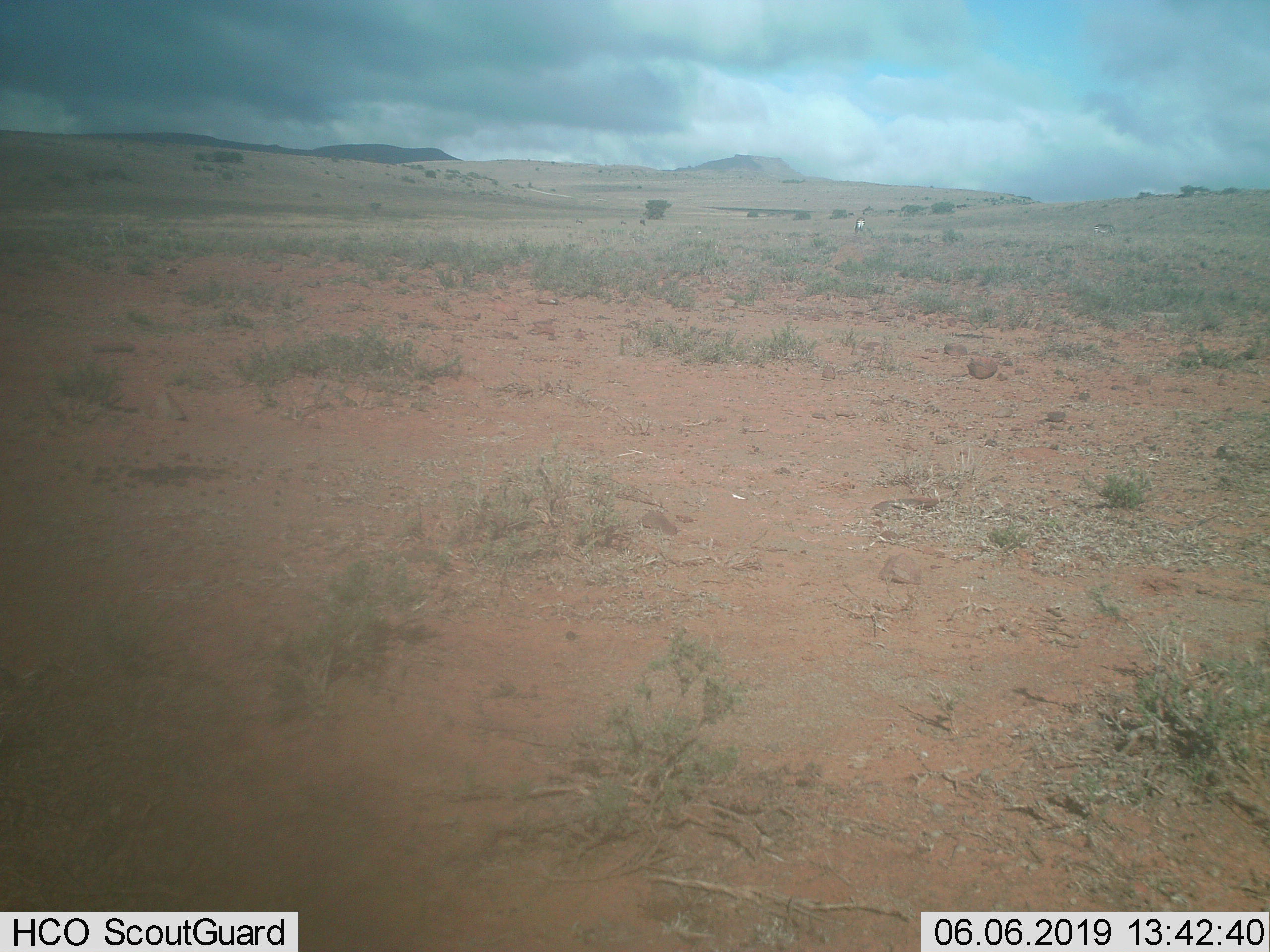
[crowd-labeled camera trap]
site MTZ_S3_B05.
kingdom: Animalia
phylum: Chordata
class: Mammalia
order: Perissodactyla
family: Equidae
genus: Equus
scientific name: Equus zebra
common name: mountain zebra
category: zebramountain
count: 2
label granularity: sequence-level